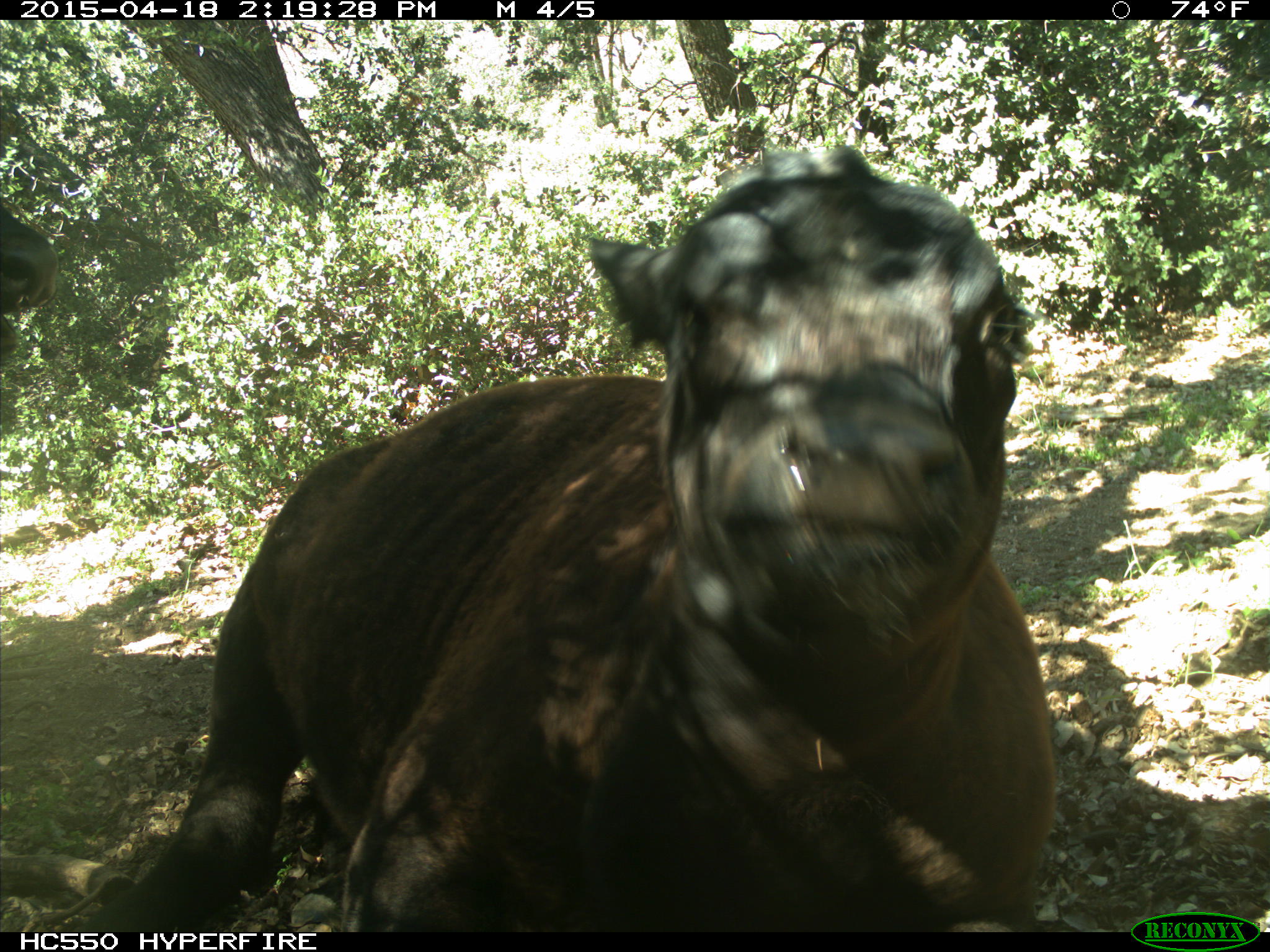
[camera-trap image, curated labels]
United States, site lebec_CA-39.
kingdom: Animalia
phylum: Chordata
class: Mammalia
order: Artiodactyla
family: Bovidae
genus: Bos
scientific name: Bos taurus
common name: domestic cow